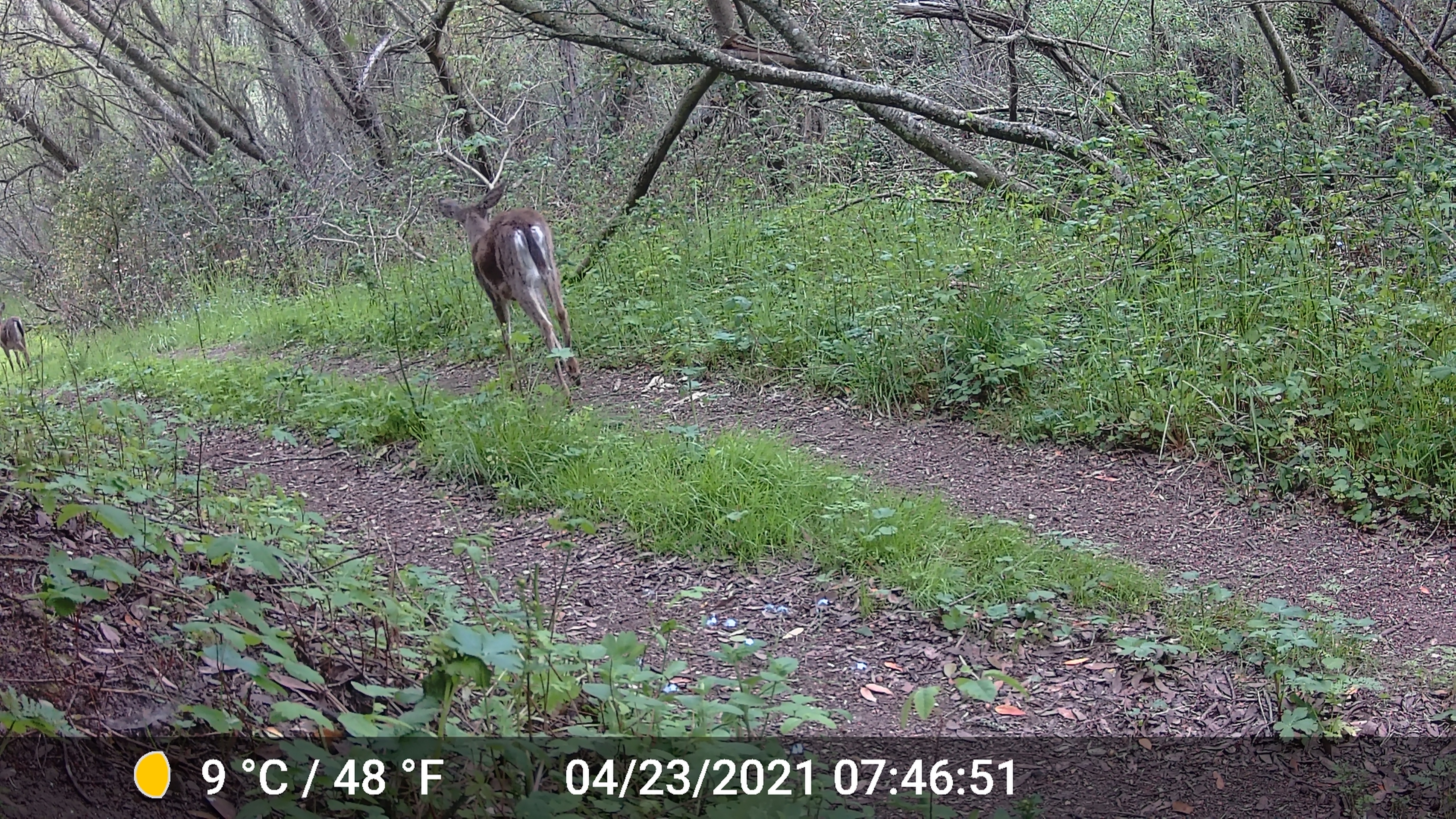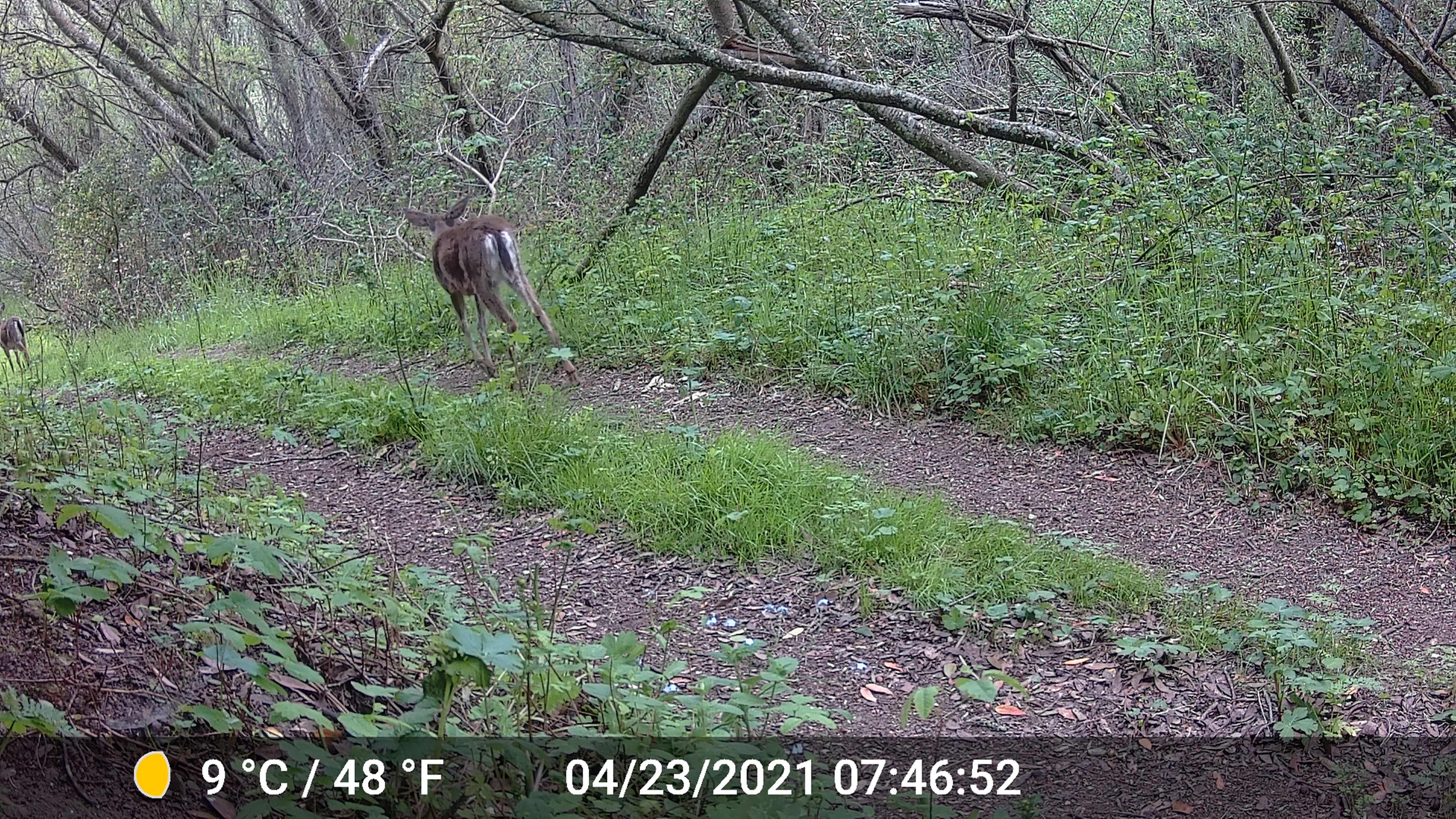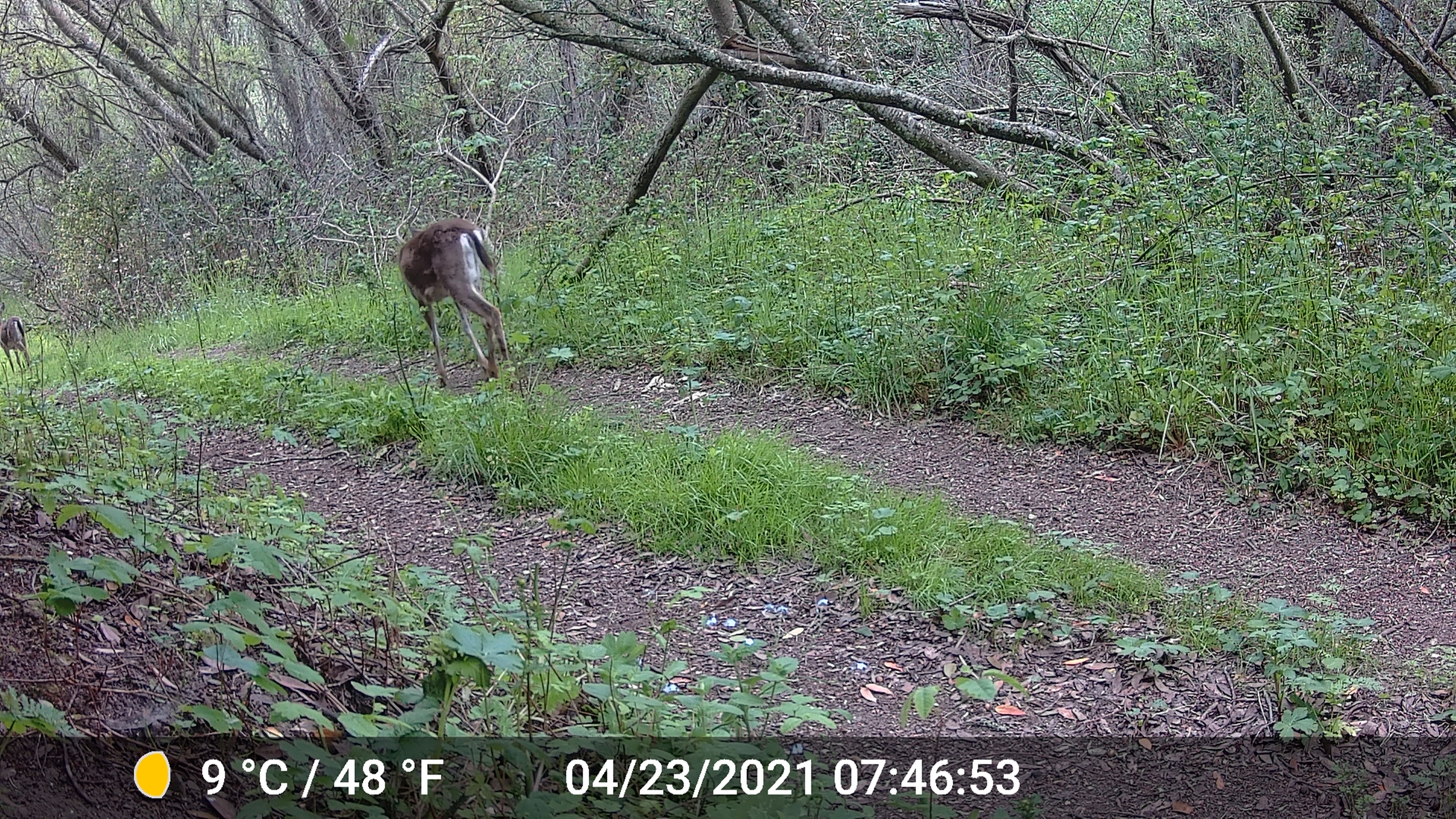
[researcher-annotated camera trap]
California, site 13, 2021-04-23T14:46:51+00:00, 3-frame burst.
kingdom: Animalia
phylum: Chordata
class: Mammalia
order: Artiodactyla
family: Cervidae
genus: Odocoileus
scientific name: Odocoileus hemionus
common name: mule deer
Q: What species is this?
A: Mule deer (Odocoileus hemionus).